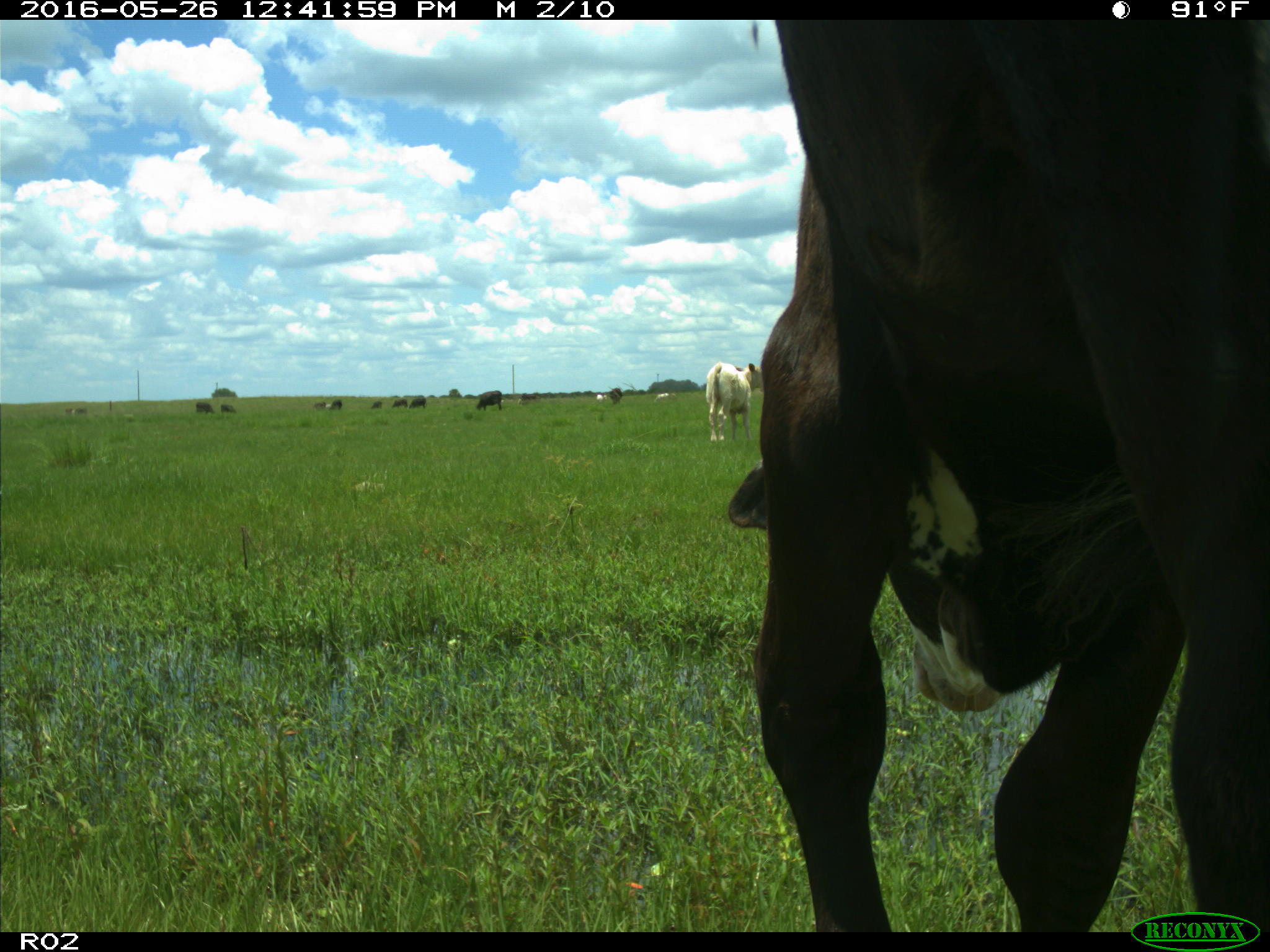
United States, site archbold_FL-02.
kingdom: Animalia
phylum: Chordata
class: Mammalia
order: Artiodactyla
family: Bovidae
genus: Bos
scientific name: Bos taurus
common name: domestic cow